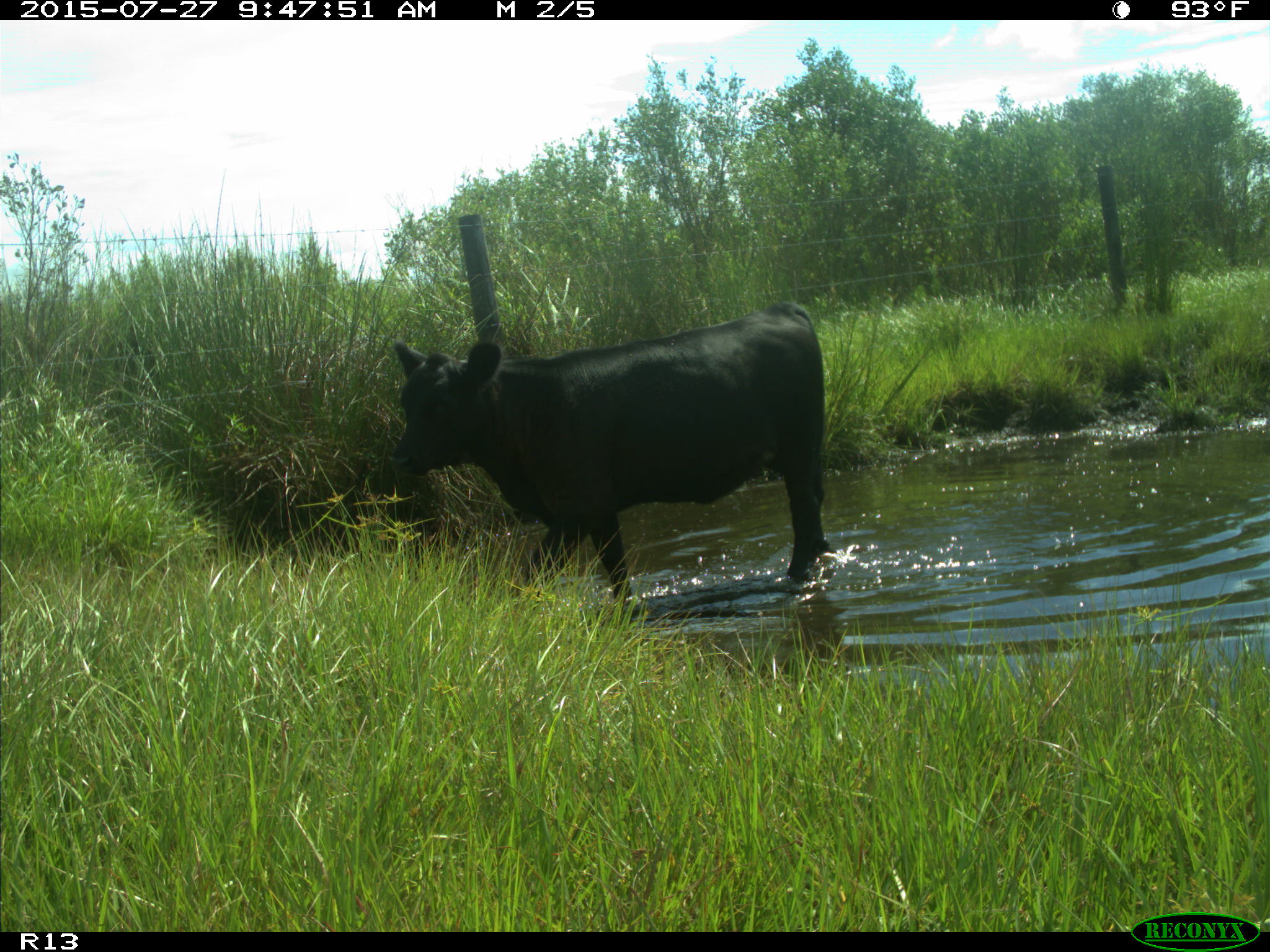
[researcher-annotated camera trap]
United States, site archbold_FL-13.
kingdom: Animalia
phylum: Chordata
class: Mammalia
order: Artiodactyla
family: Bovidae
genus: Bos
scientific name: Bos taurus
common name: domestic cow